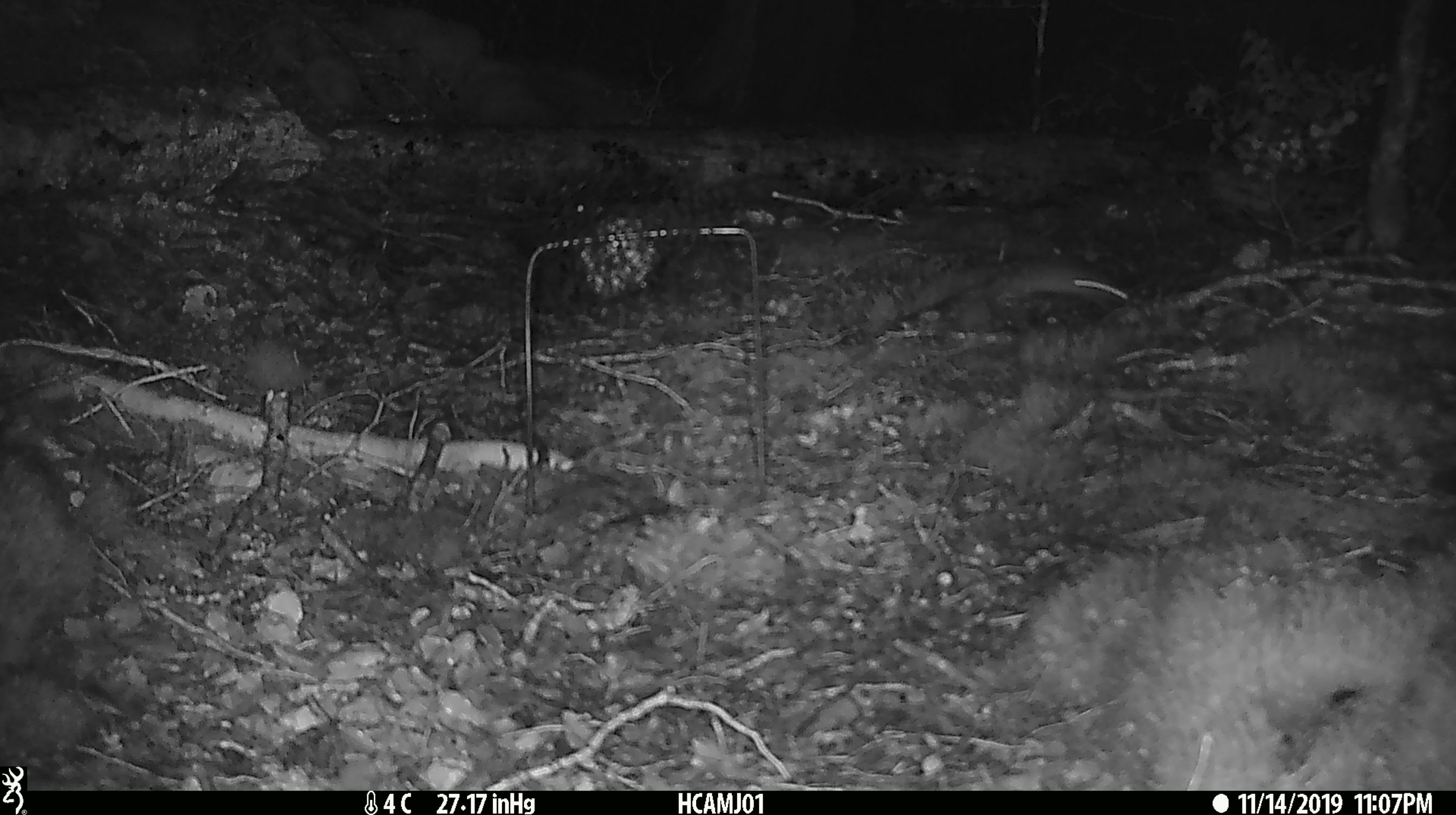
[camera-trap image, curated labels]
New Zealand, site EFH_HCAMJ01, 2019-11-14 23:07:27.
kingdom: Animalia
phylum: Chordata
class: Mammalia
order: Rodentia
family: Muridae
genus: Mus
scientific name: Mus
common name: mouse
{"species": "mouse (Mus)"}